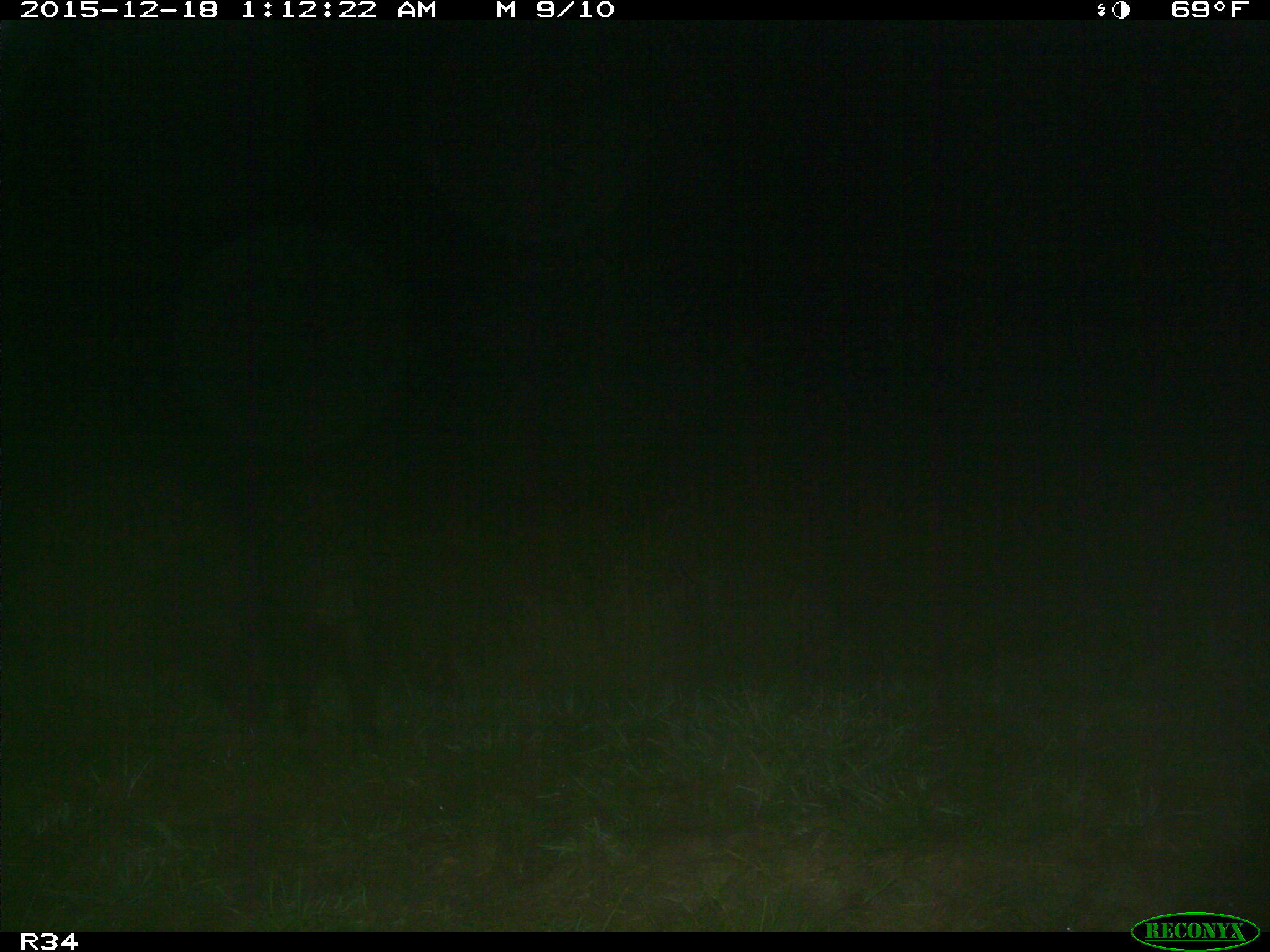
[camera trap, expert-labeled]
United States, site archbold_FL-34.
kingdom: Animalia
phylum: Chordata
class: Mammalia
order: Artiodactyla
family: Suidae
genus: Sus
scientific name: Sus scrofa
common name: wild boar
Sus scrofa (wild boar).